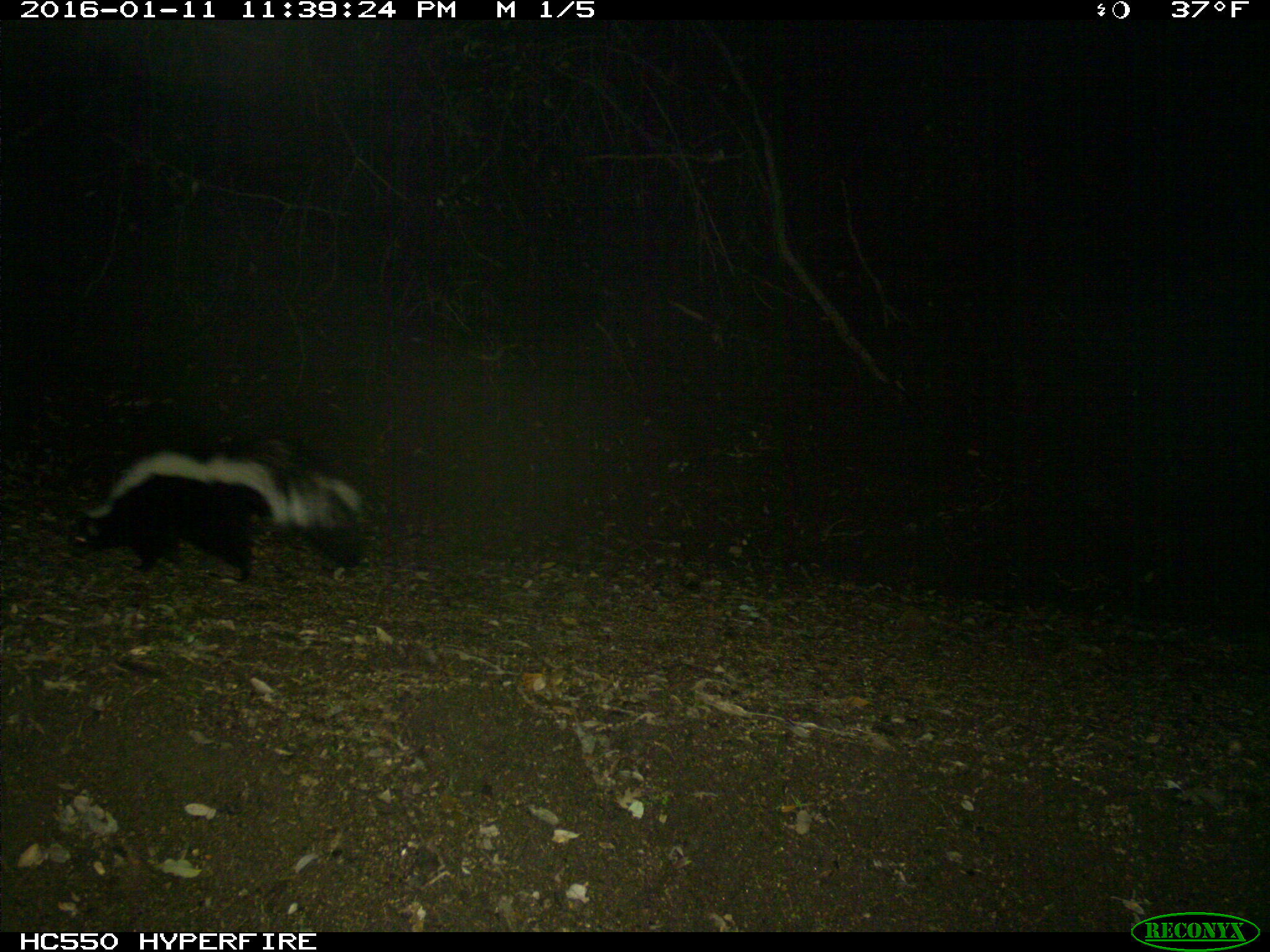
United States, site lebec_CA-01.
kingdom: Animalia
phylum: Chordata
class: Mammalia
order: Carnivora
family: Mephitidae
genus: Mephitis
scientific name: Mephitis mephitis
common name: striped skunk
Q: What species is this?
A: Mephitis mephitis (striped skunk).